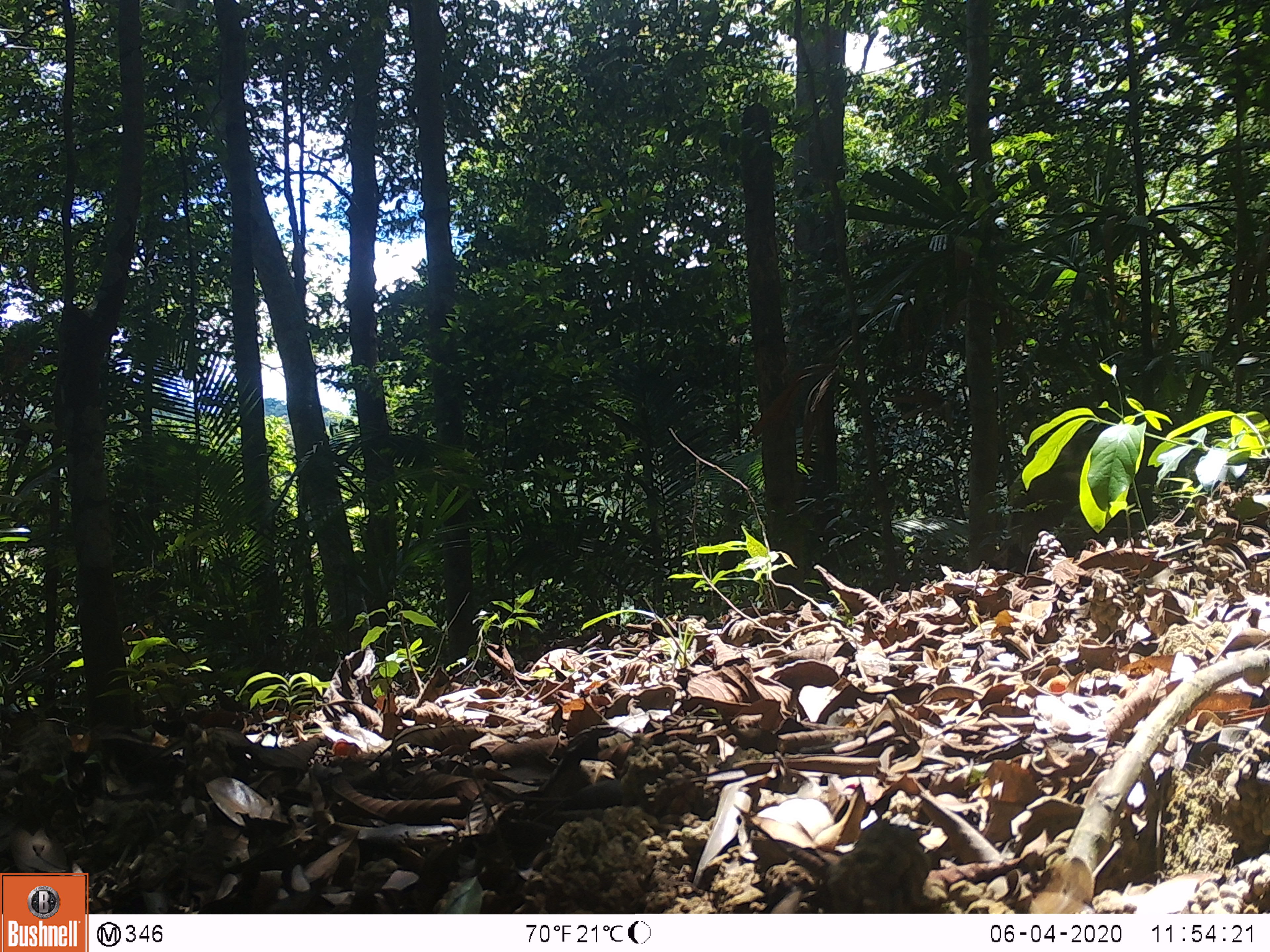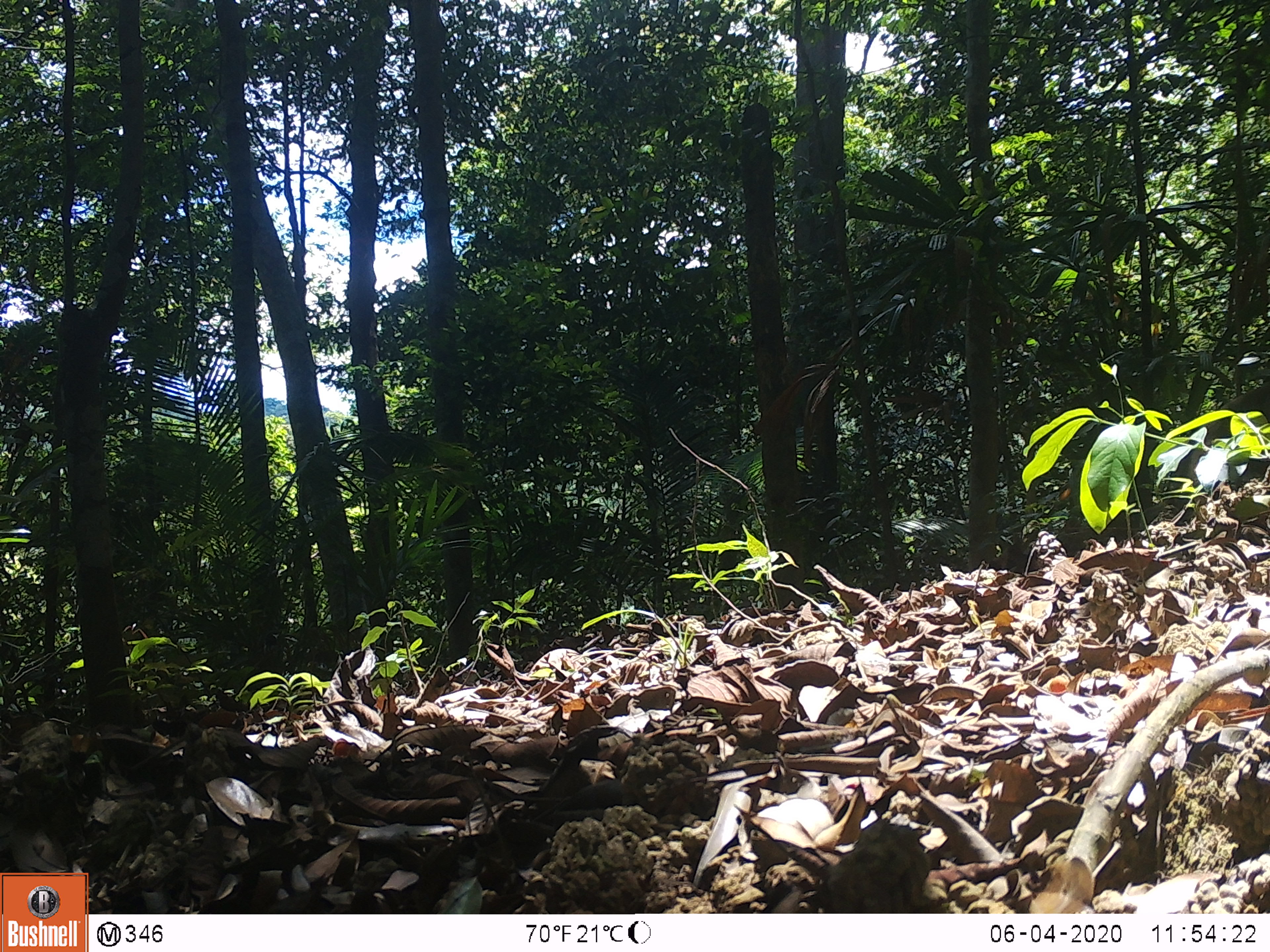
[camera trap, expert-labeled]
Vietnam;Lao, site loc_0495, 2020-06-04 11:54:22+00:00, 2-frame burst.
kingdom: Animalia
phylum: Chordata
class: Mammalia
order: Primates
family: Cercopithecidae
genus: Macaca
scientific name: Macaca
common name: macaques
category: assam or rhesus macaque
Assam or rhesus macaque (macaques) (Macaca). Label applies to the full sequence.